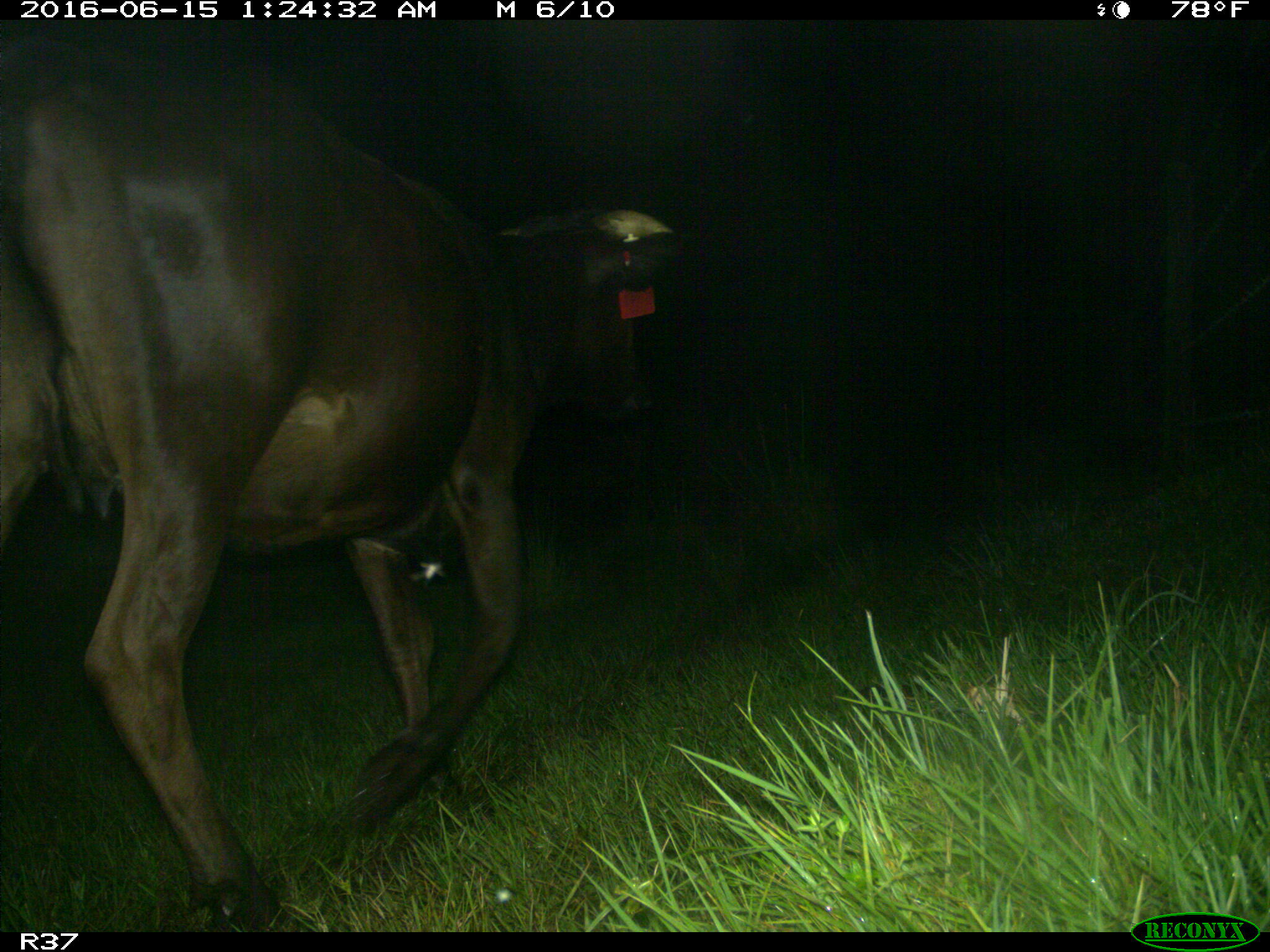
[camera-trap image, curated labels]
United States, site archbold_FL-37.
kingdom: Animalia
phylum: Chordata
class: Mammalia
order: Artiodactyla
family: Bovidae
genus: Bos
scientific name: Bos taurus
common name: domestic cow